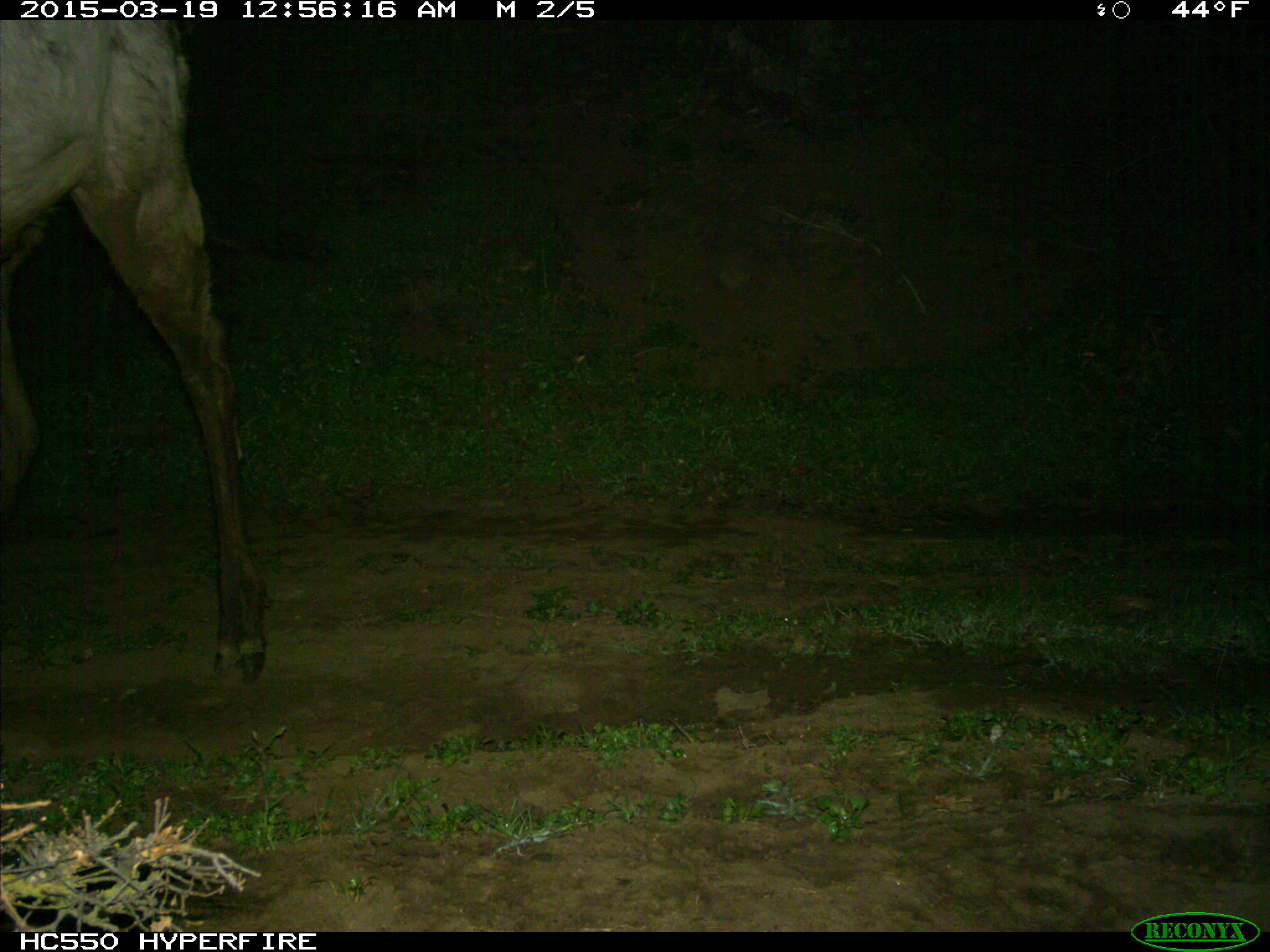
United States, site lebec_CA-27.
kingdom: Animalia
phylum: Chordata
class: Mammalia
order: Artiodactyla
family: Cervidae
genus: Cervus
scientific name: Cervus canadensis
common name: elk